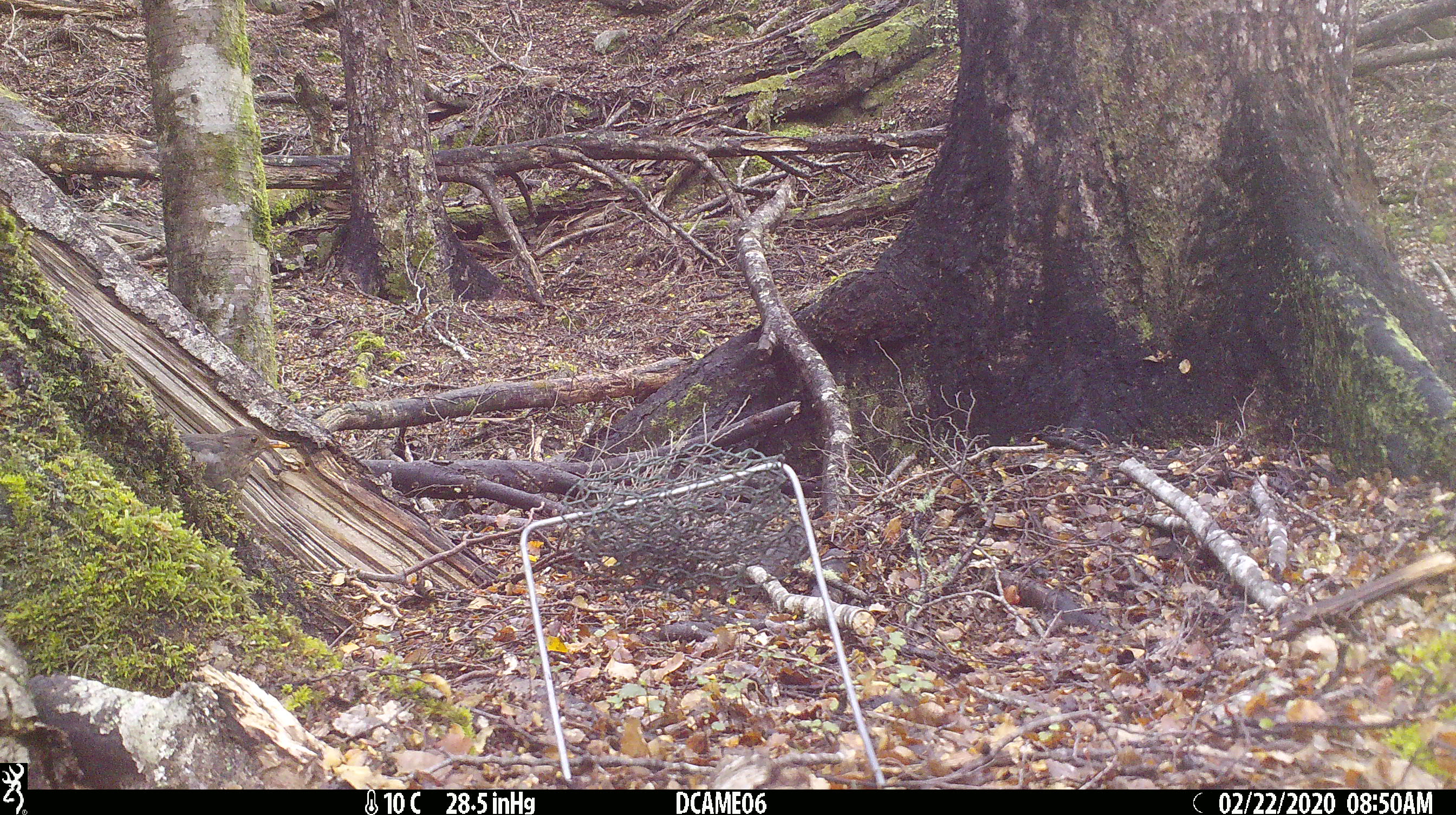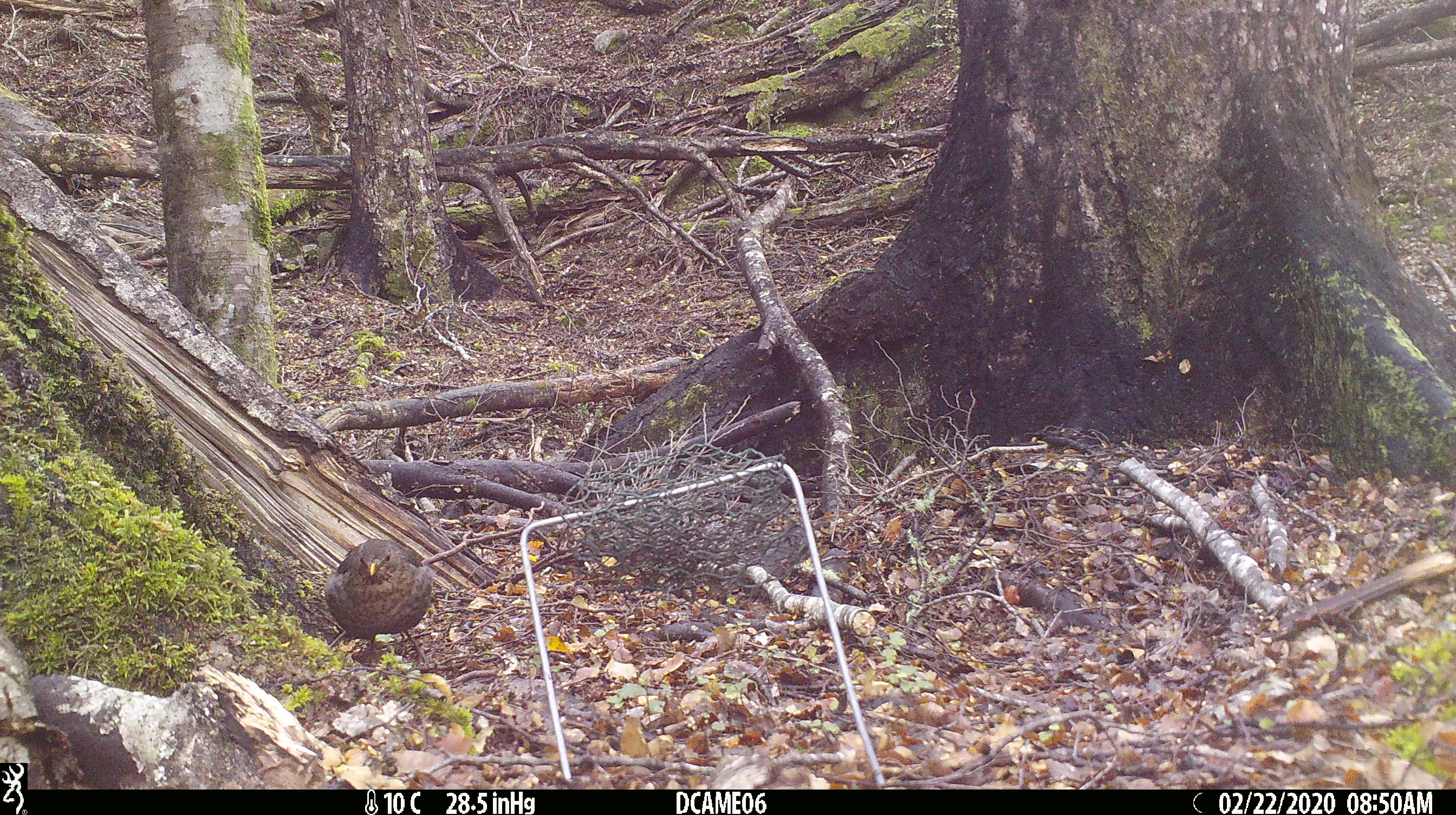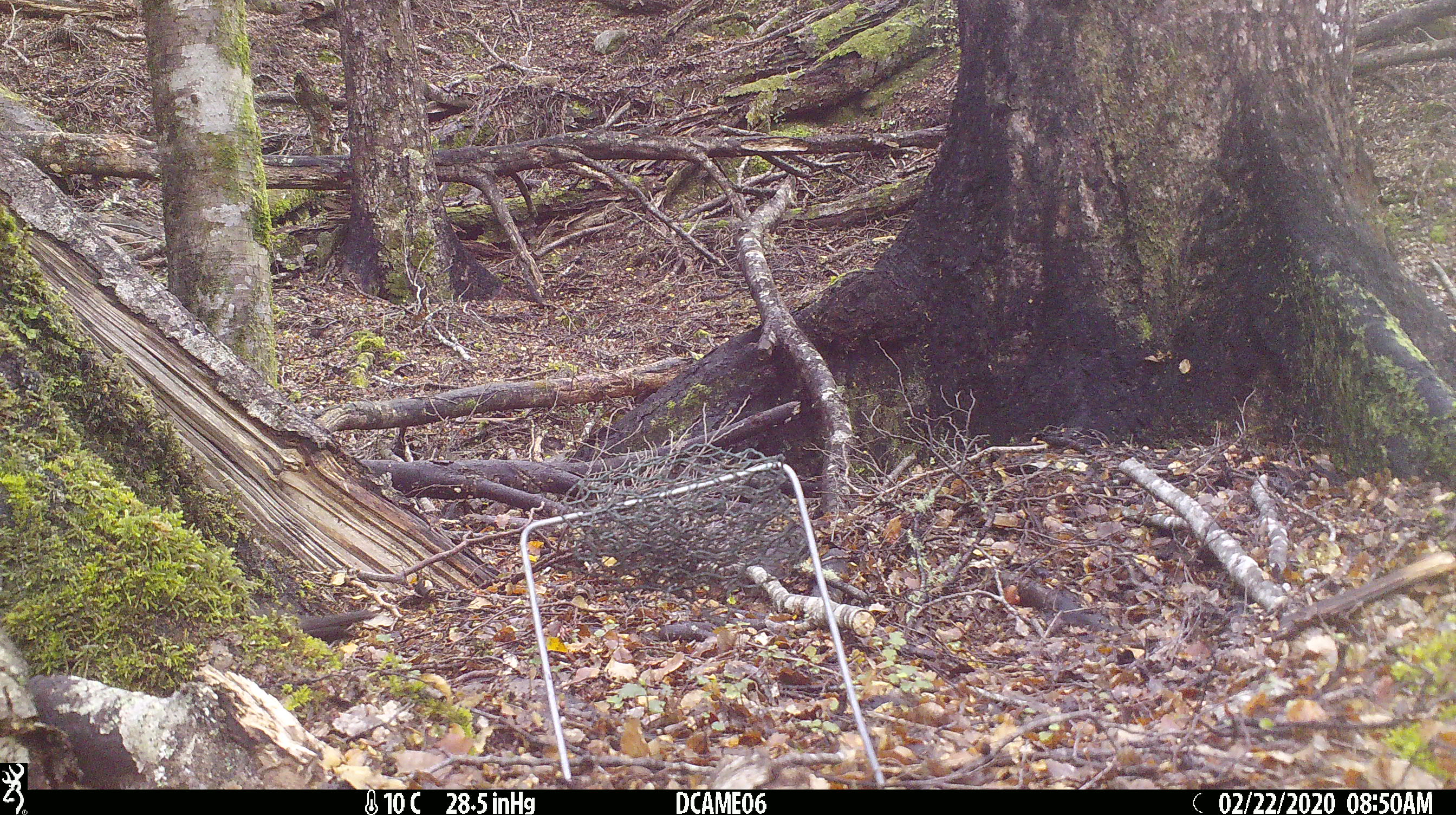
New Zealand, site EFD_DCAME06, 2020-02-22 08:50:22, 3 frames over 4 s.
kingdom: Animalia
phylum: Chordata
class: Aves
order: Passeriformes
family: Turdidae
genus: Turdus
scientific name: Turdus merula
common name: eurasian blackbird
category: blackbird